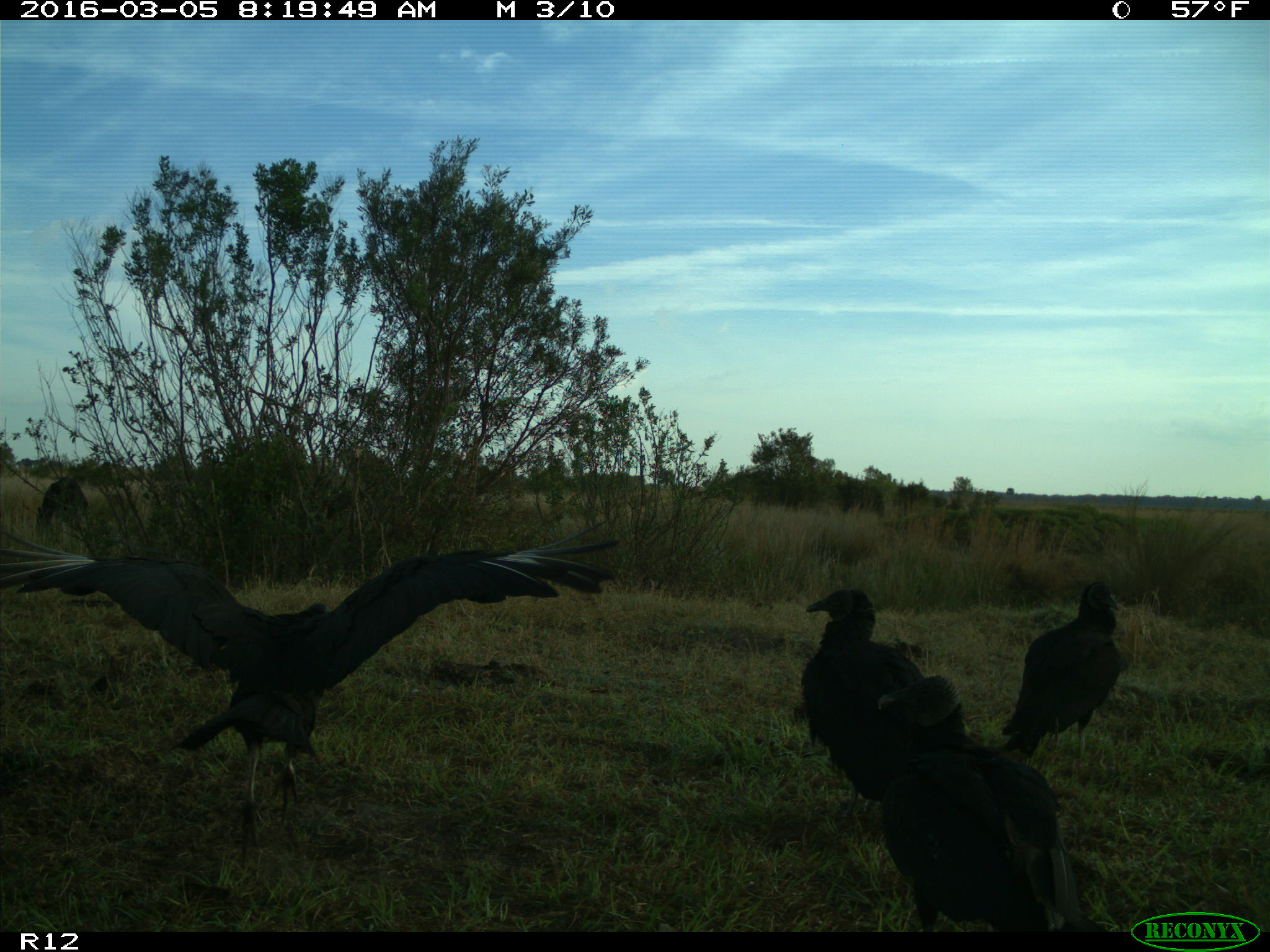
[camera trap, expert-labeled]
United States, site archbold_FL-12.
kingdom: Animalia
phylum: Chordata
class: Aves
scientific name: Aves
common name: birds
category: unidentified bird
Unidentified bird (birds) (Aves).